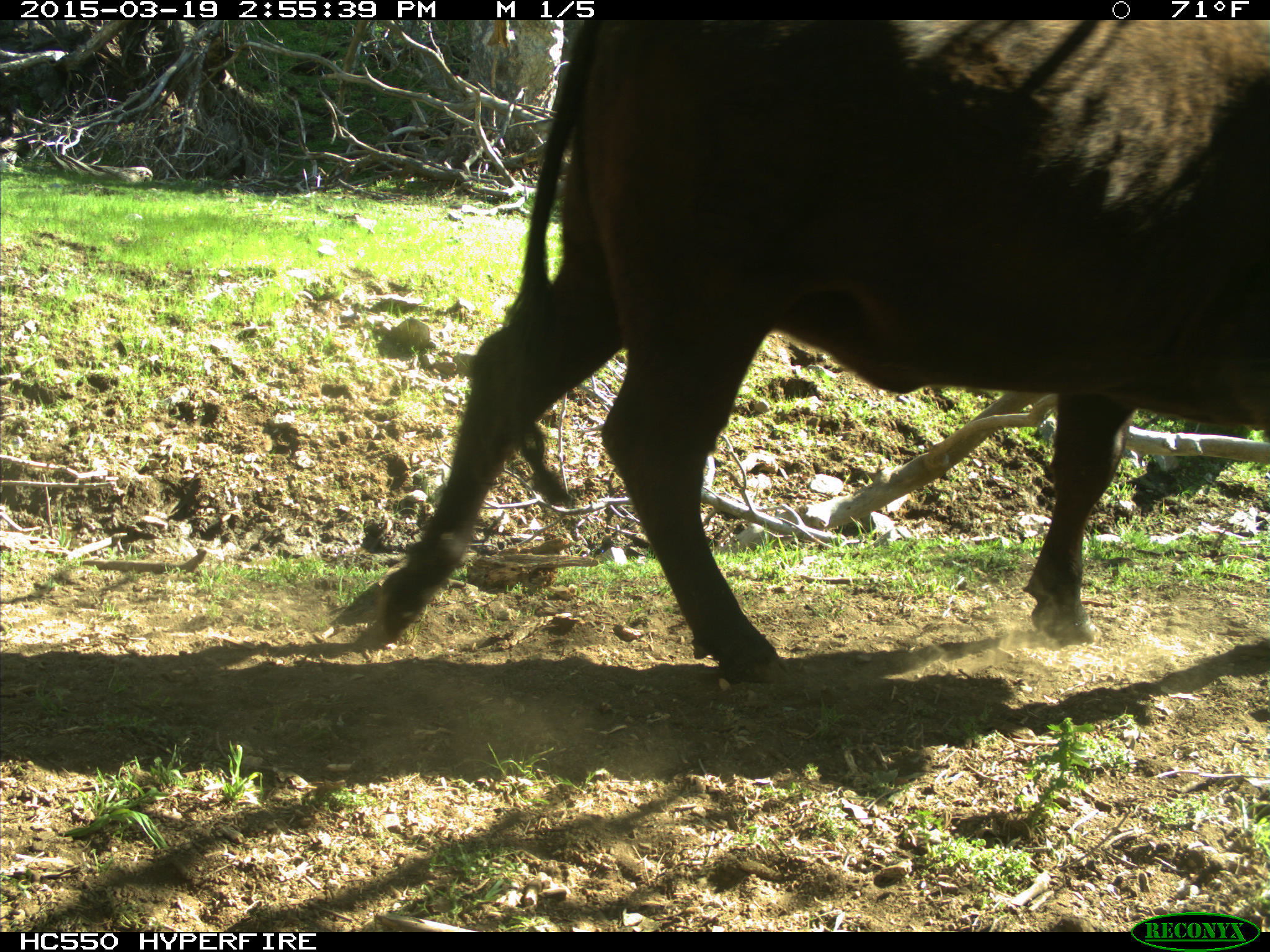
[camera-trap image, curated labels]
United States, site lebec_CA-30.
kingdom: Animalia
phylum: Chordata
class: Mammalia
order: Artiodactyla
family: Bovidae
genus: Bos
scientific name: Bos taurus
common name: domestic cow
Bos taurus (domestic cow).